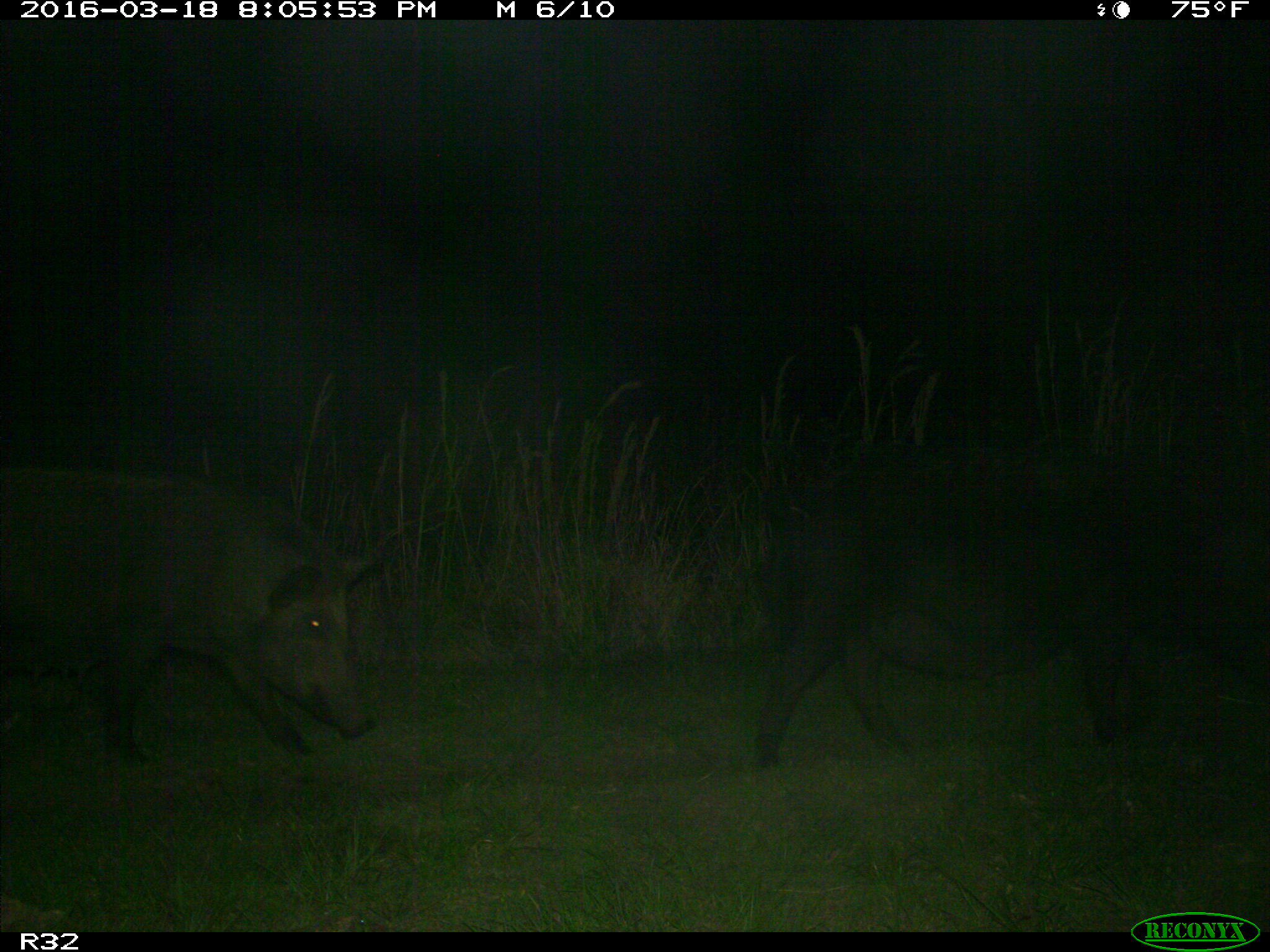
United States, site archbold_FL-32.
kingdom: Animalia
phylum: Chordata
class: Mammalia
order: Artiodactyla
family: Suidae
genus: Sus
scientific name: Sus scrofa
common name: wild boar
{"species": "Sus scrofa (wild boar)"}